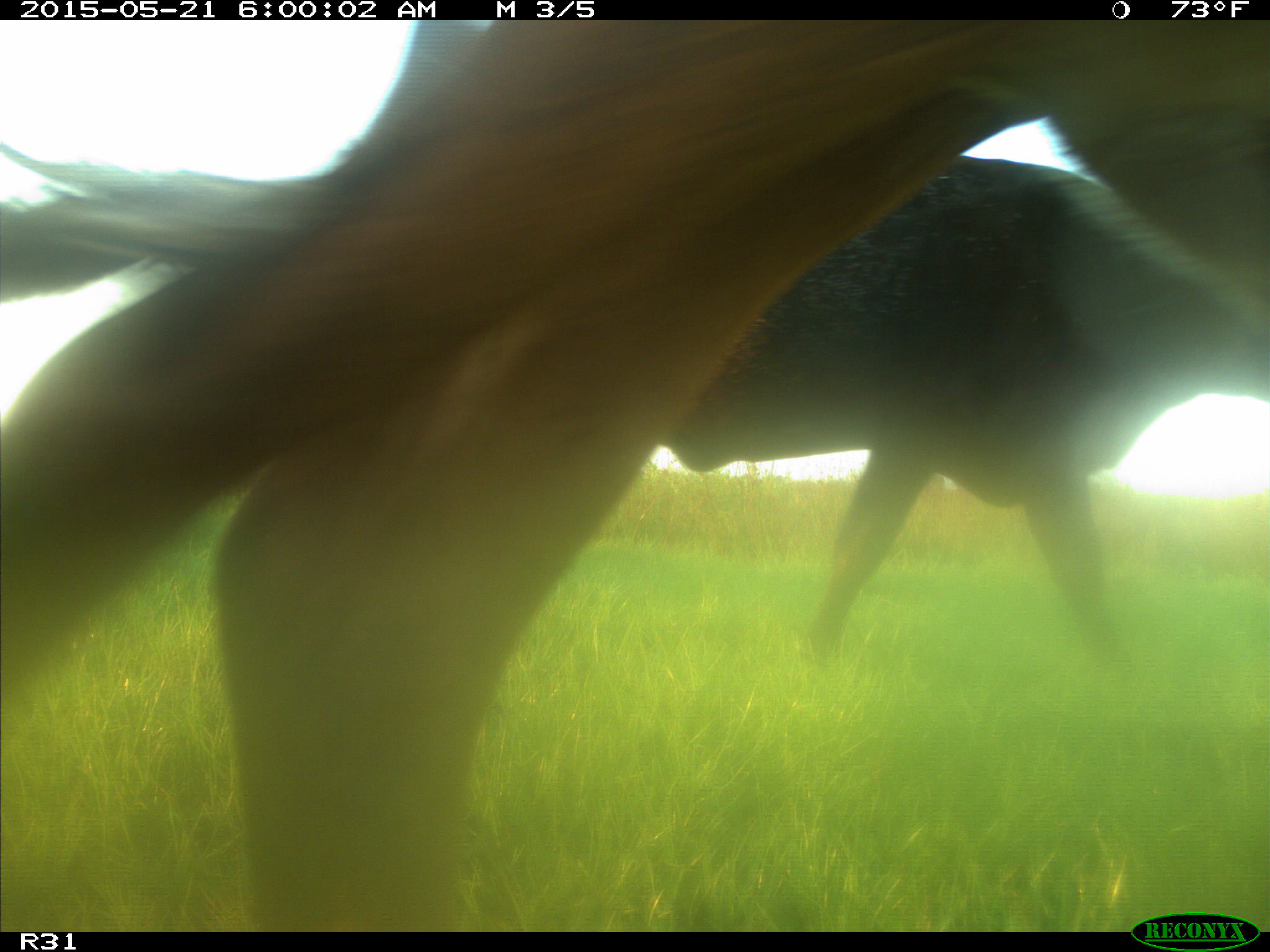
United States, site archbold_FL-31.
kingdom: Animalia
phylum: Chordata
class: Mammalia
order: Artiodactyla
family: Bovidae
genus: Bos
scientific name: Bos taurus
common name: domestic cow